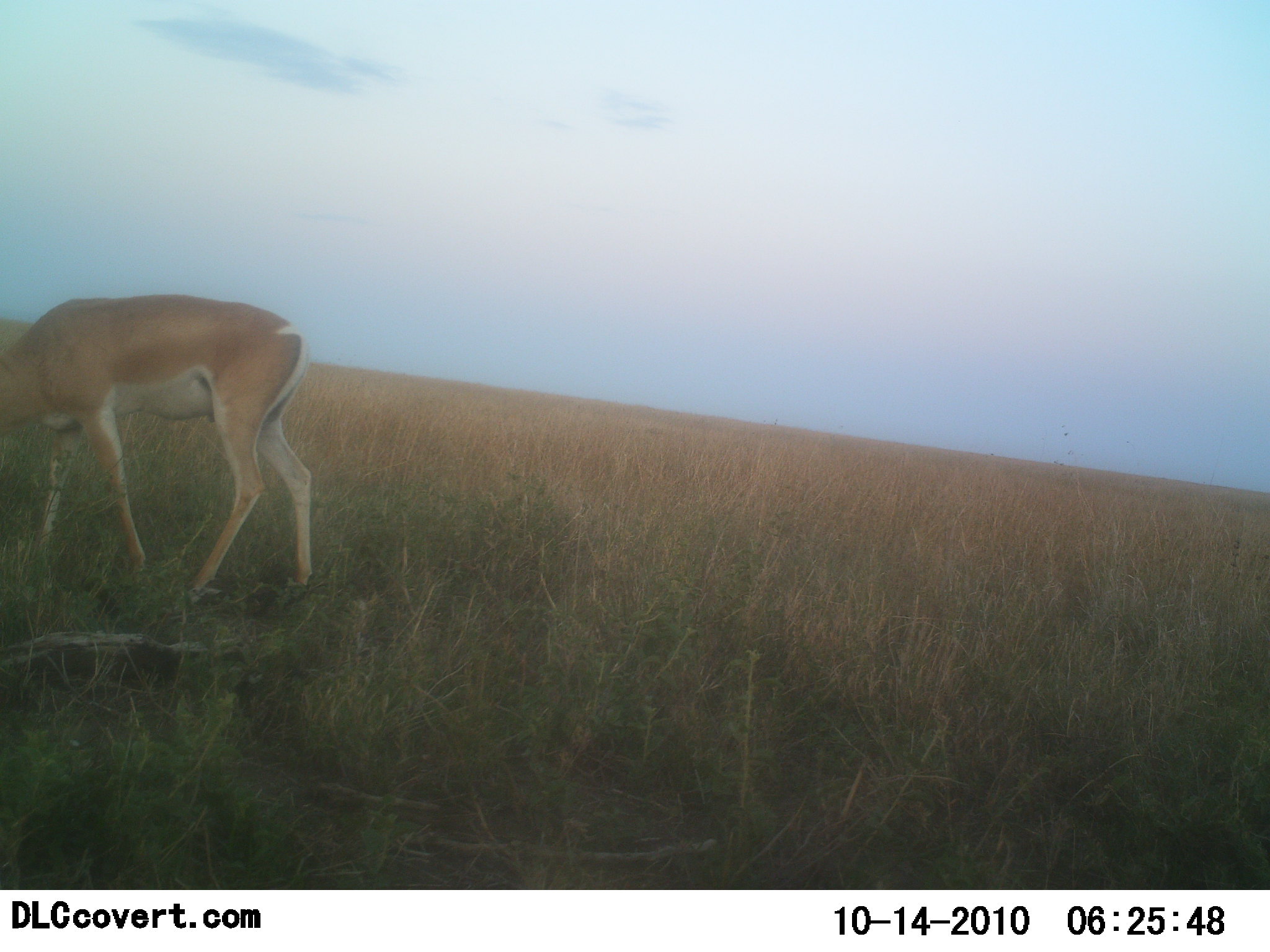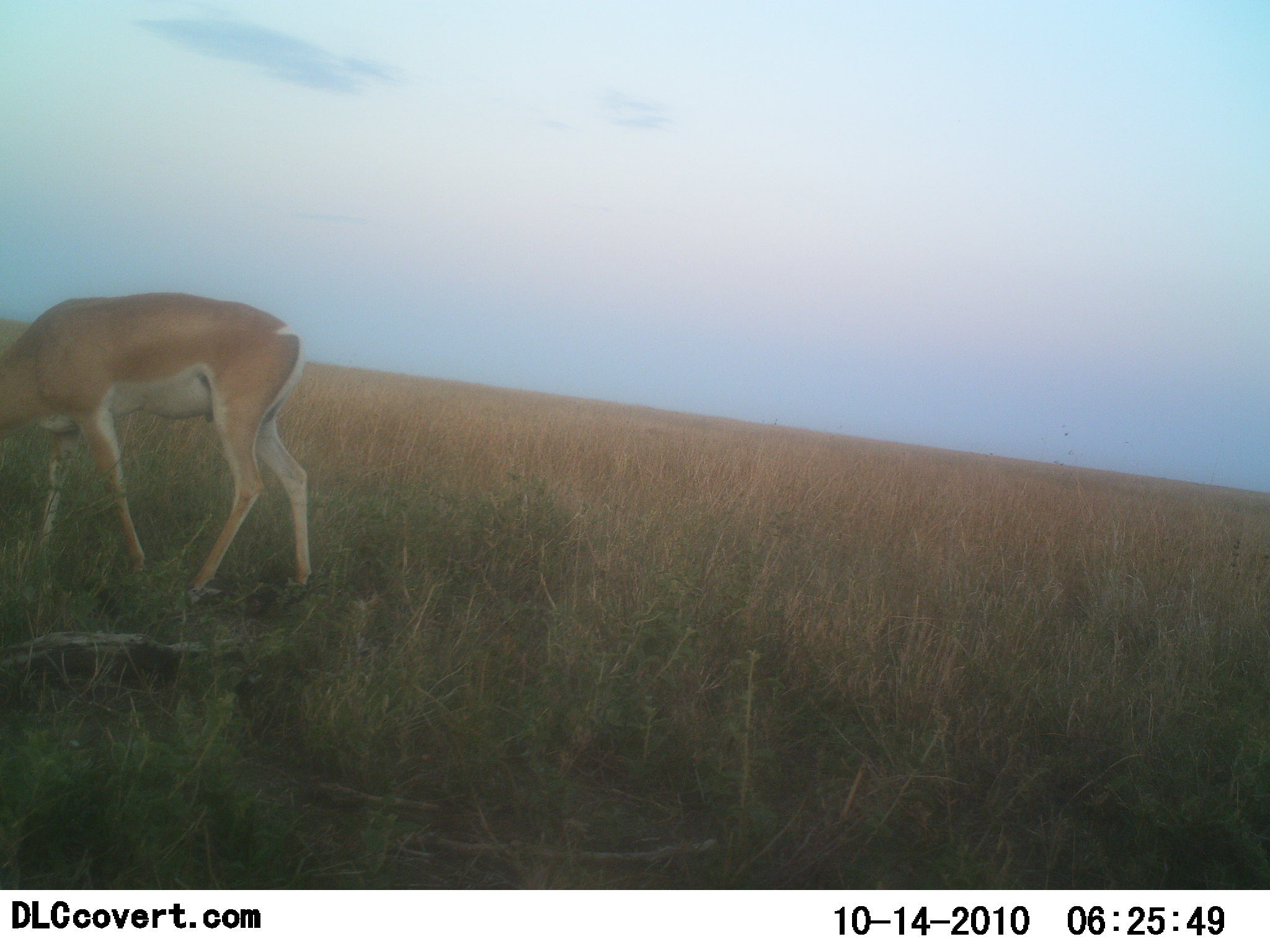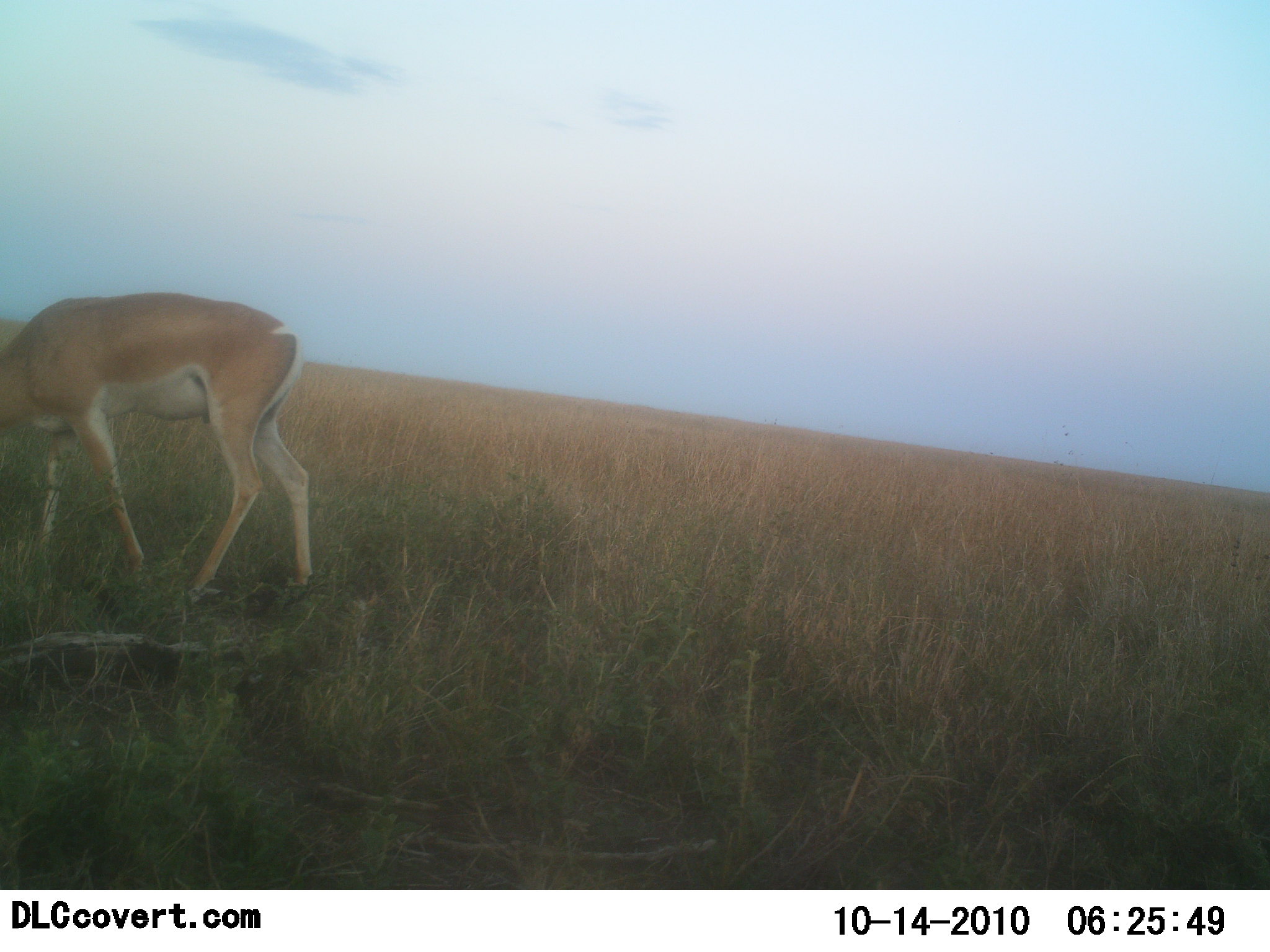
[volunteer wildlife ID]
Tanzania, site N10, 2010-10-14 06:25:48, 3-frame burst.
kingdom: Animalia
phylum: Chordata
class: Mammalia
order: Artiodactyla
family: Bovidae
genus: Nanger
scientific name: Nanger granti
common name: grant's gazelle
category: gazellegrants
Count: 1.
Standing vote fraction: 18%.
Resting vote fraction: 0%.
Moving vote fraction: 9%.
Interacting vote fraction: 0%.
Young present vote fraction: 0%.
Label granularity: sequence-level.